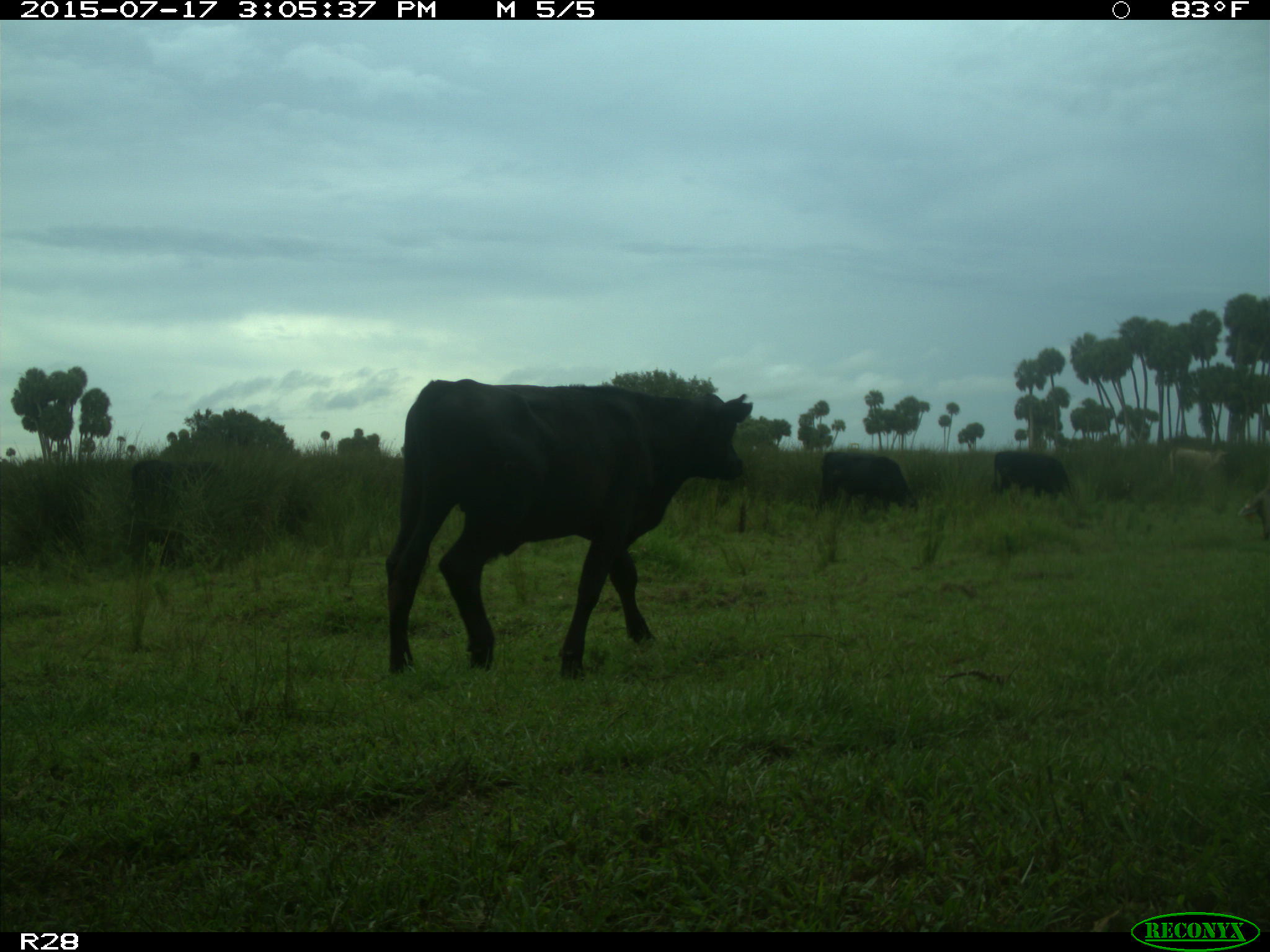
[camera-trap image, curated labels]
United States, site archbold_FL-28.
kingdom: Animalia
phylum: Chordata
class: Mammalia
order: Artiodactyla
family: Bovidae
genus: Bos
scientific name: Bos taurus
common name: domestic cow